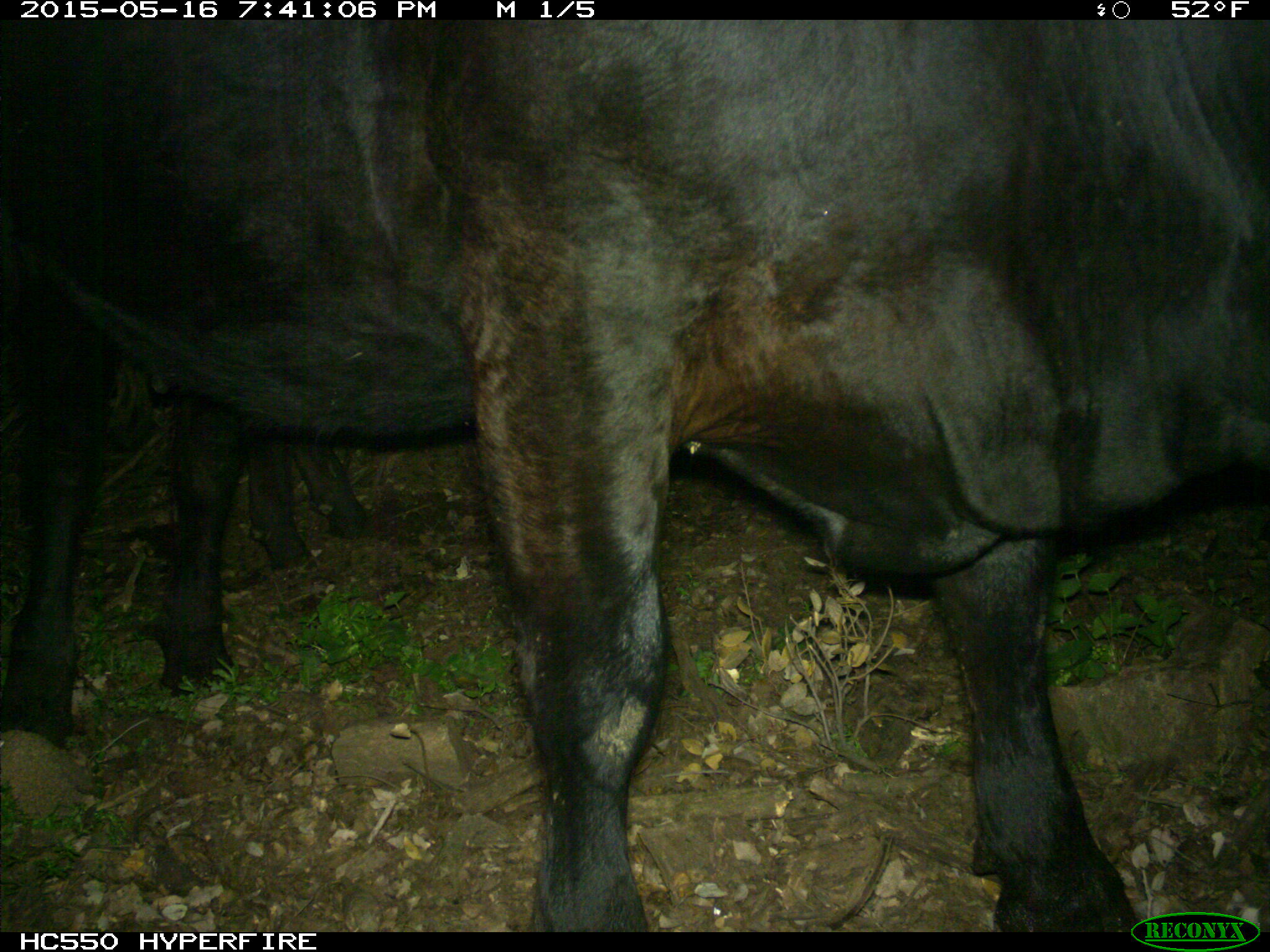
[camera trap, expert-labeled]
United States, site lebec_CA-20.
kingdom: Animalia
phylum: Chordata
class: Mammalia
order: Artiodactyla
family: Bovidae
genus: Bos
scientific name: Bos taurus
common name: domestic cow